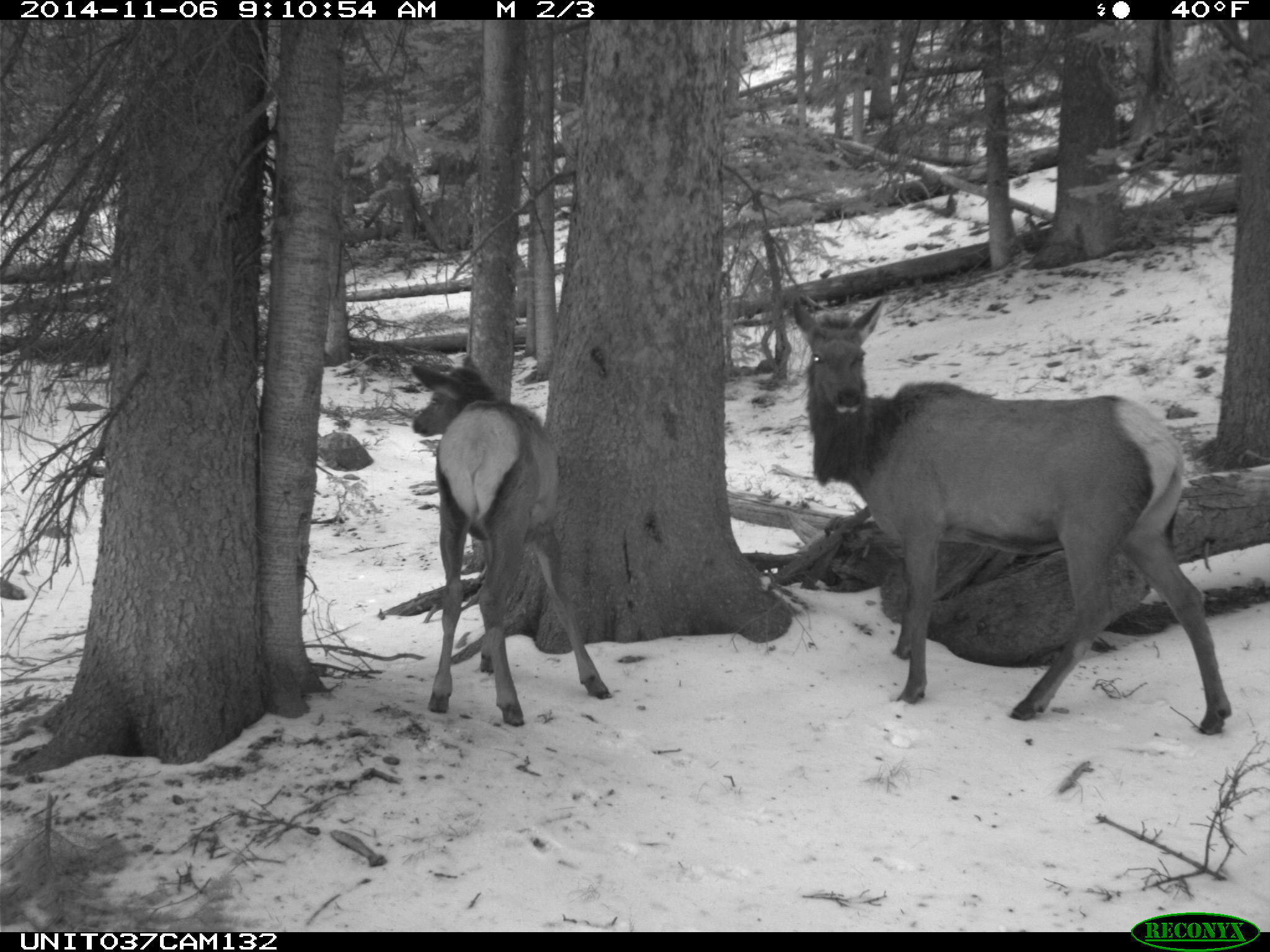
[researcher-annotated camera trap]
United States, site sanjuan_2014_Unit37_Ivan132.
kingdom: Animalia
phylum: Chordata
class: Mammalia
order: Artiodactyla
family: Cervidae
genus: Cervus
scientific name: Cervus elaphus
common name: red deer